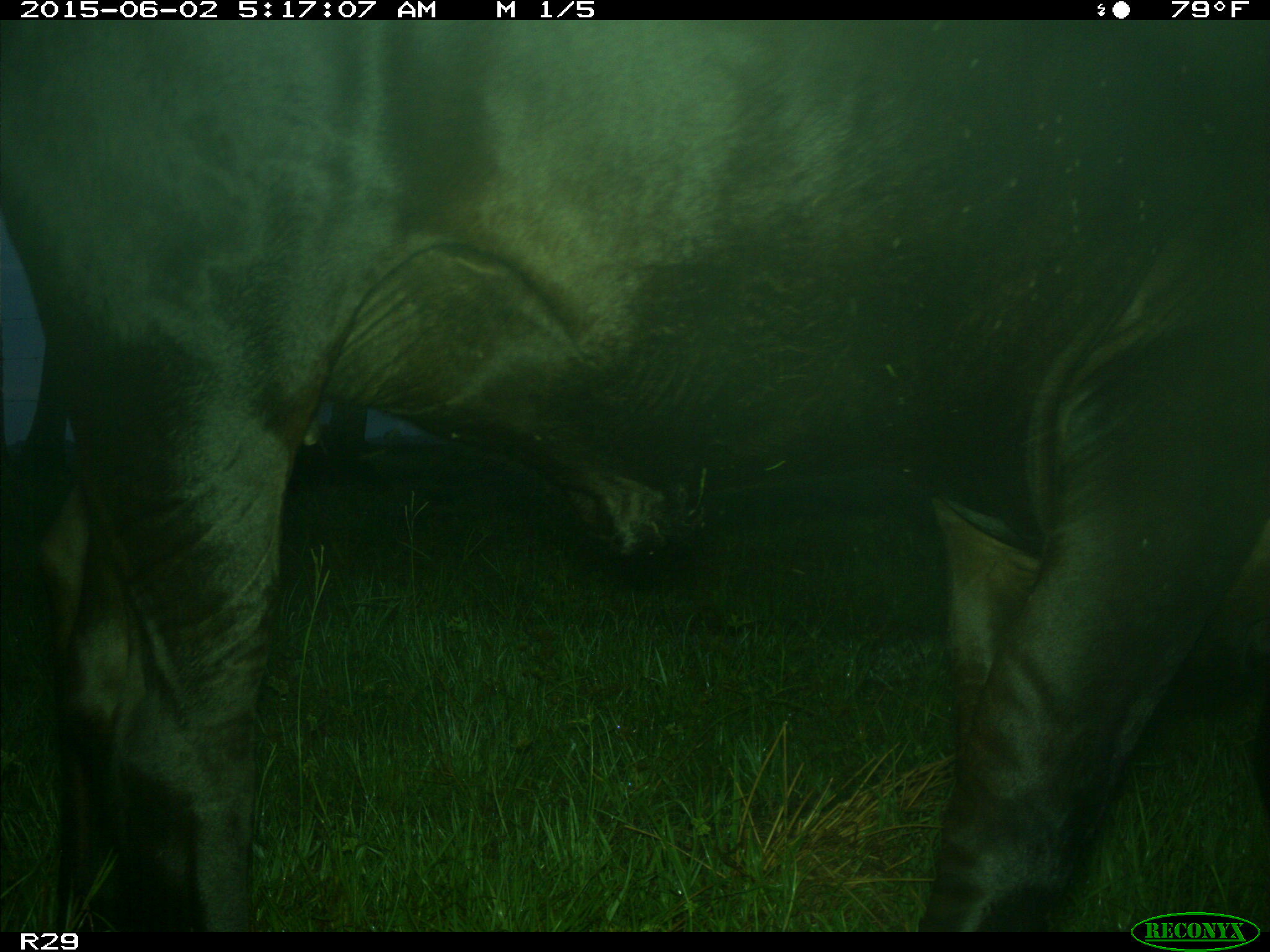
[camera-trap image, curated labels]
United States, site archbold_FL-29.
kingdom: Animalia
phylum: Chordata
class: Mammalia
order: Artiodactyla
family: Bovidae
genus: Bos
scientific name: Bos taurus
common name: domestic cow